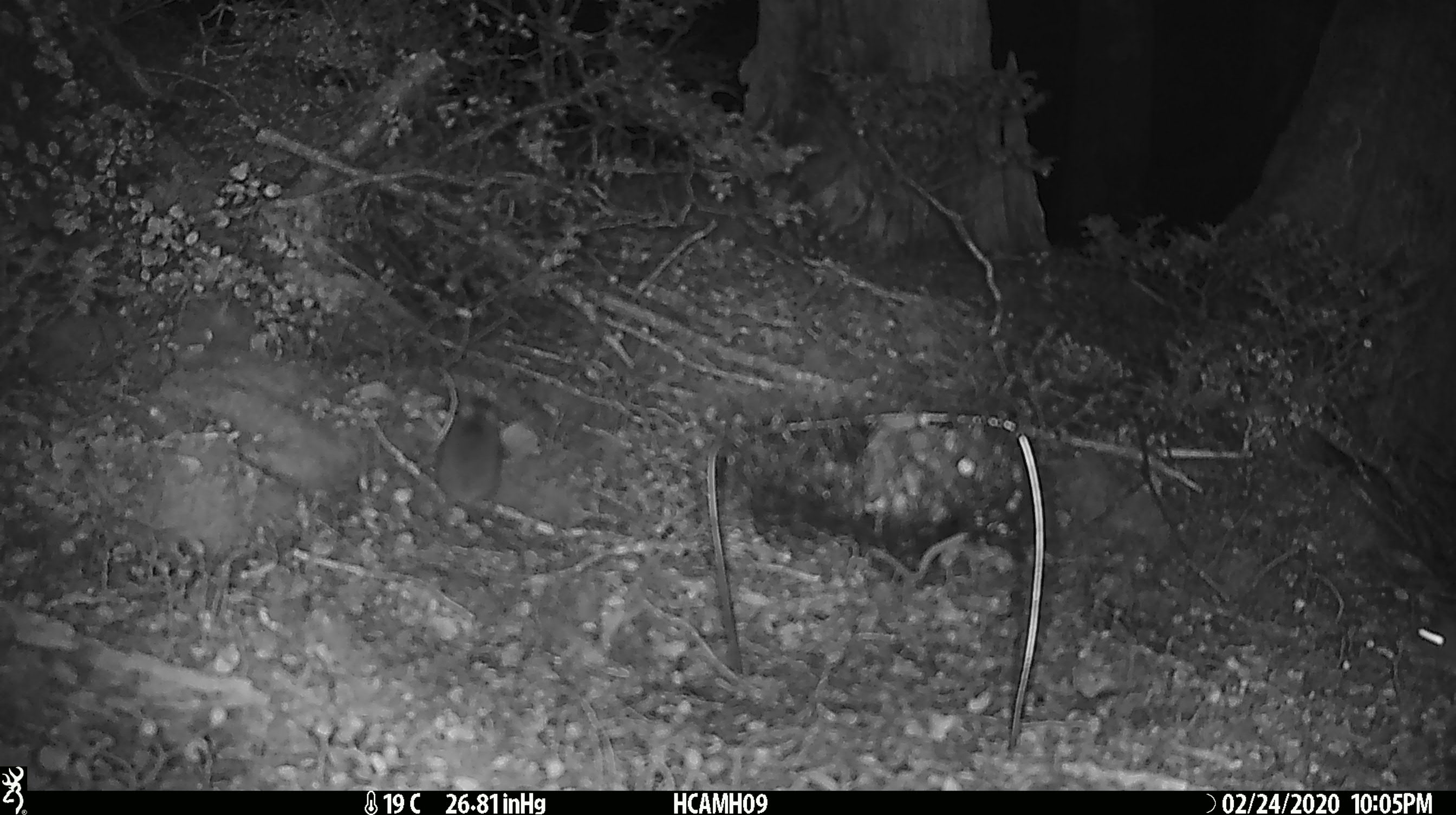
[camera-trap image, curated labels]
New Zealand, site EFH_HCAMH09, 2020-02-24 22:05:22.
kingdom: Animalia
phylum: Chordata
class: Mammalia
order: Rodentia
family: Muridae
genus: Mus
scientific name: Mus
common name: mouse